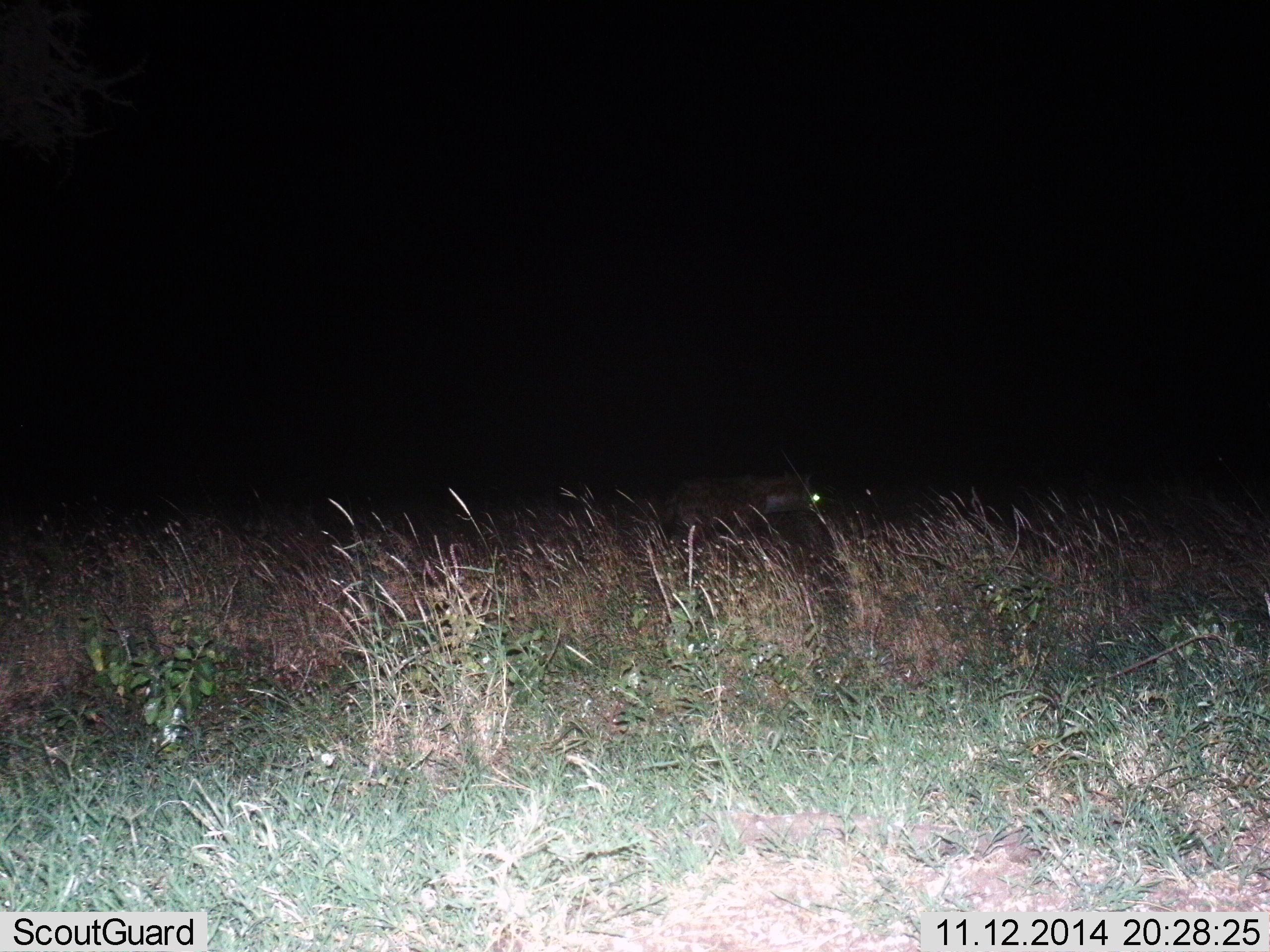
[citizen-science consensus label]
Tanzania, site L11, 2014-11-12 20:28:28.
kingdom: Animalia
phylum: Chordata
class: Mammalia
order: Carnivora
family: Hyaenidae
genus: Crocuta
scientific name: Crocuta crocuta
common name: spotted hyena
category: hyenaspotted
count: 1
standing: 50%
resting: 0%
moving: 50%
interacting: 0%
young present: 0%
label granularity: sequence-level